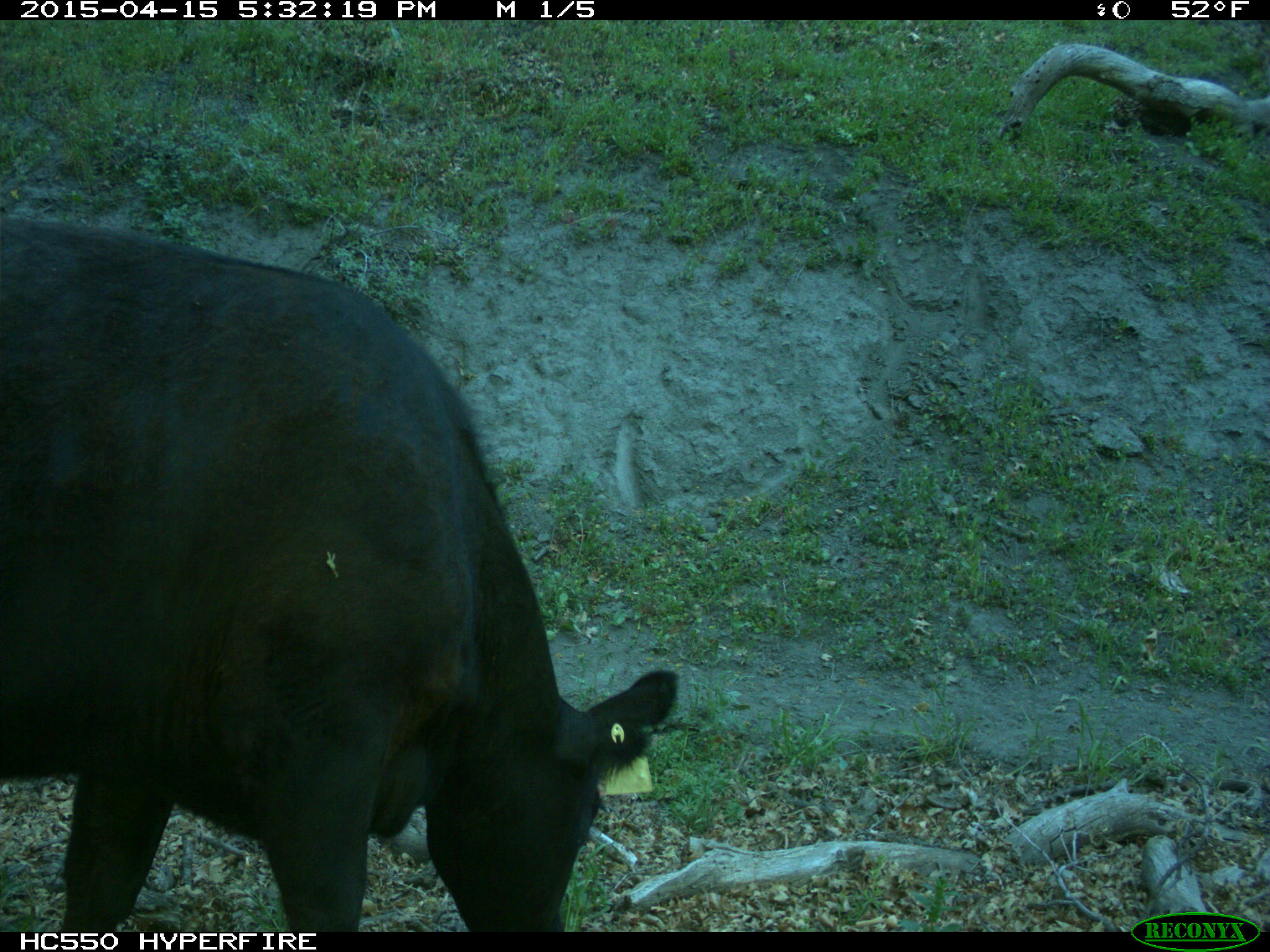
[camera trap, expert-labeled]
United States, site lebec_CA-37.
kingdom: Animalia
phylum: Chordata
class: Mammalia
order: Artiodactyla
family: Bovidae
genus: Bos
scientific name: Bos taurus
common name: domestic cow